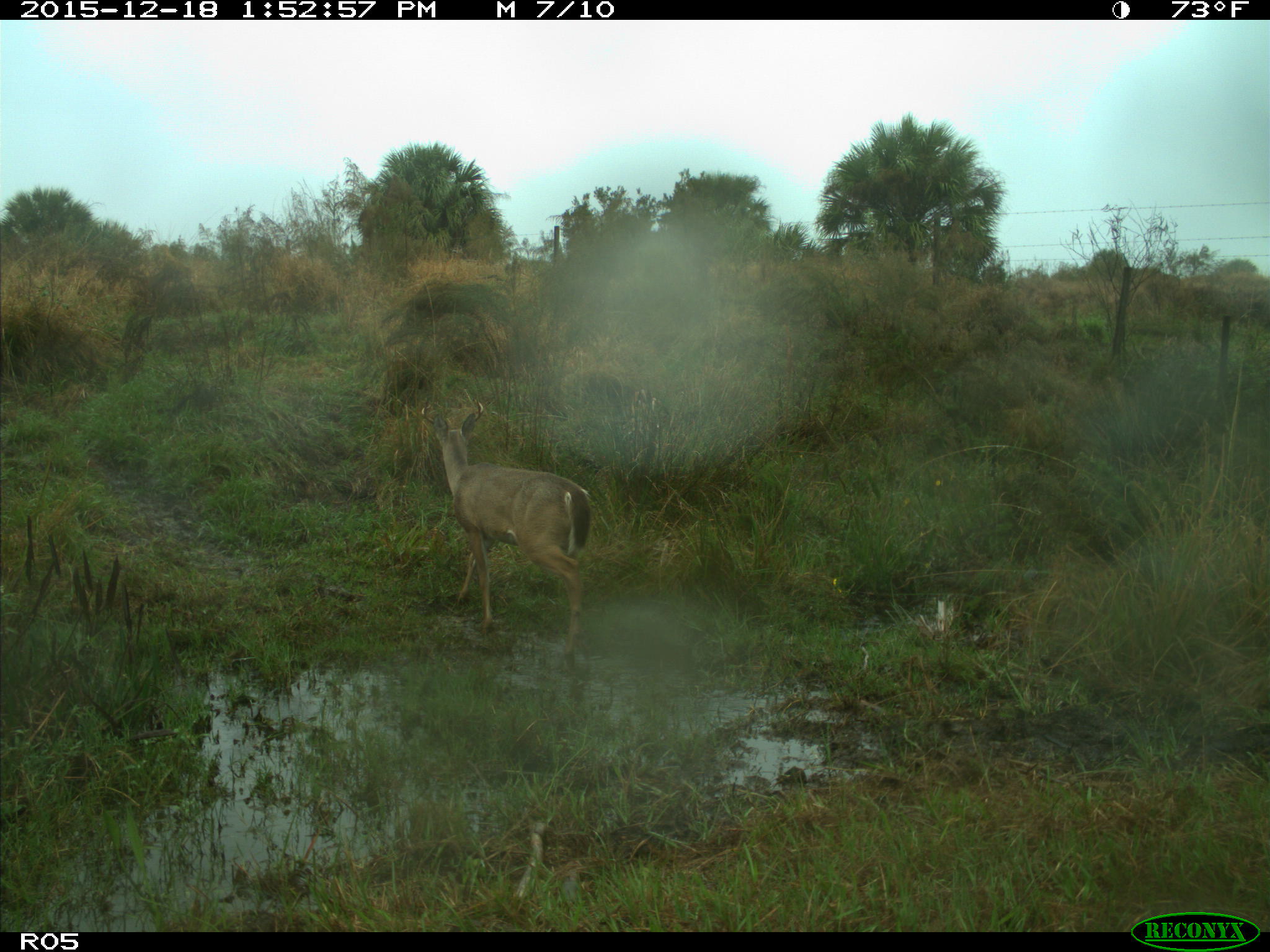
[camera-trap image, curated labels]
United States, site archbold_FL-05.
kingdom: Animalia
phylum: Chordata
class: Mammalia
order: Artiodactyla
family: Cervidae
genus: Odocoileus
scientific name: Odocoileus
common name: deer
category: unidentified deer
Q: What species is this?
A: Unidentified deer (deer) (Odocoileus).